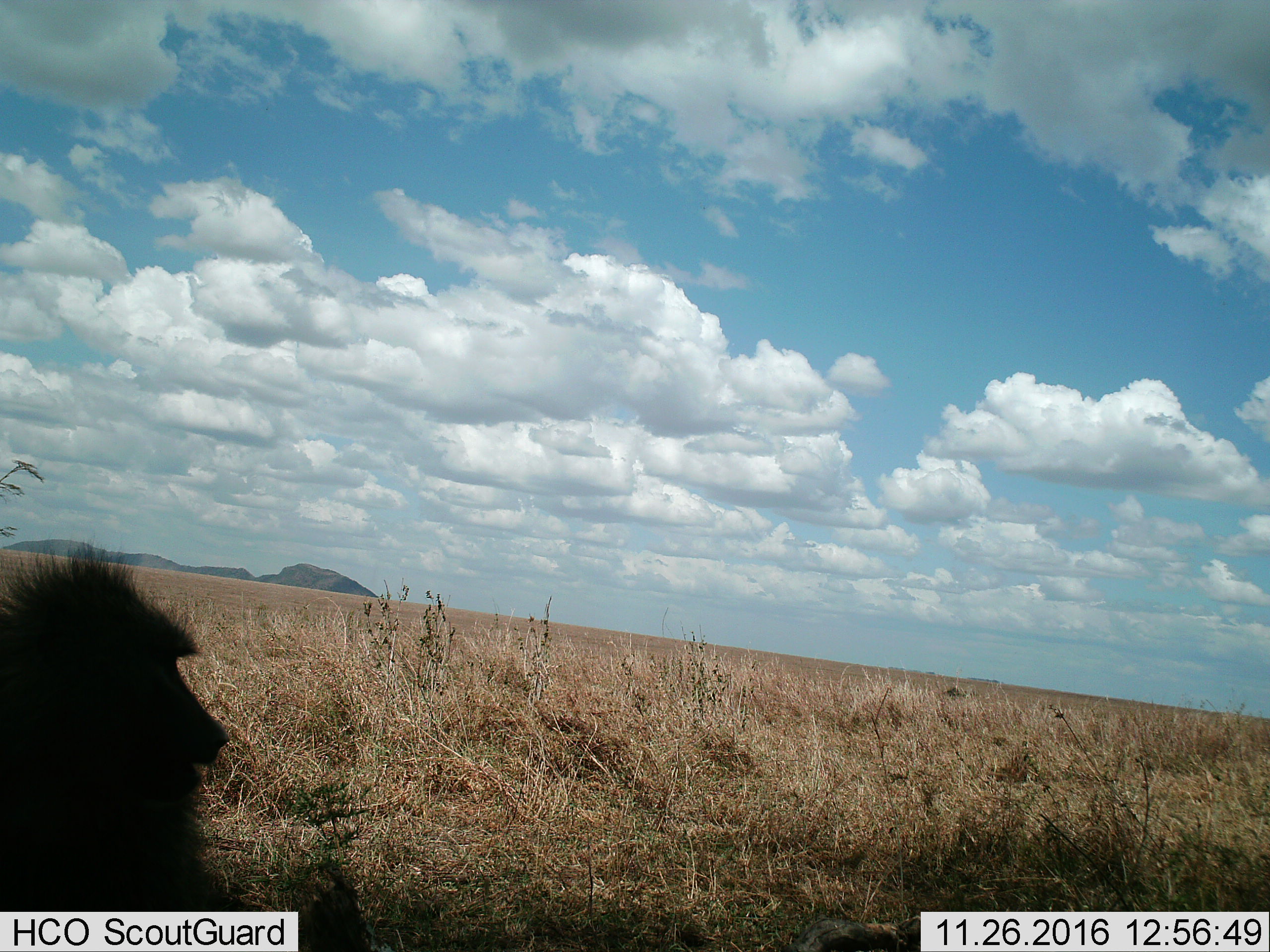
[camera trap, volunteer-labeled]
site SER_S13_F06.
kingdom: Animalia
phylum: Chordata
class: Mammalia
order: Primates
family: Cercopithecidae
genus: Papio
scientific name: Papio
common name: baboon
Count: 1.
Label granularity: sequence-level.